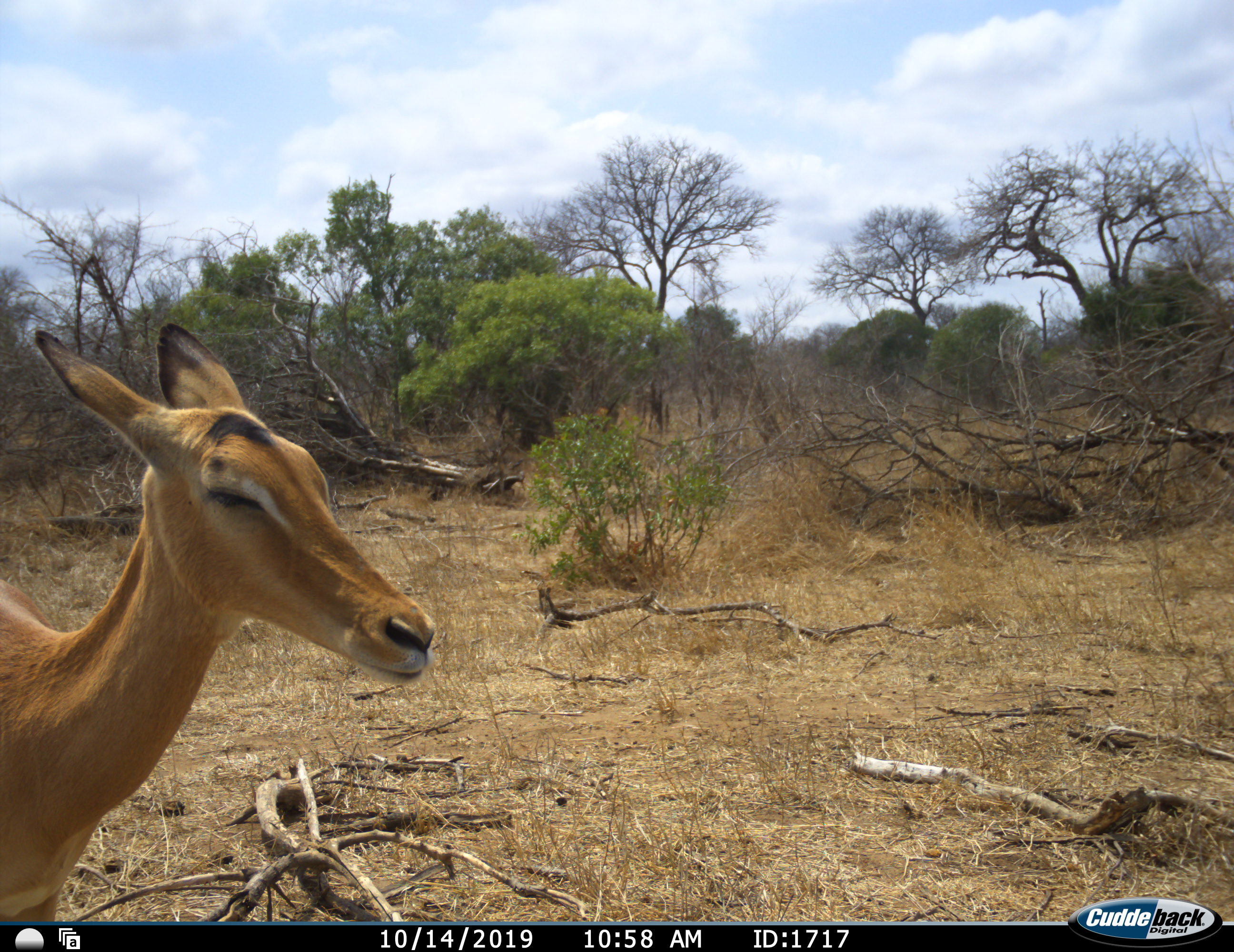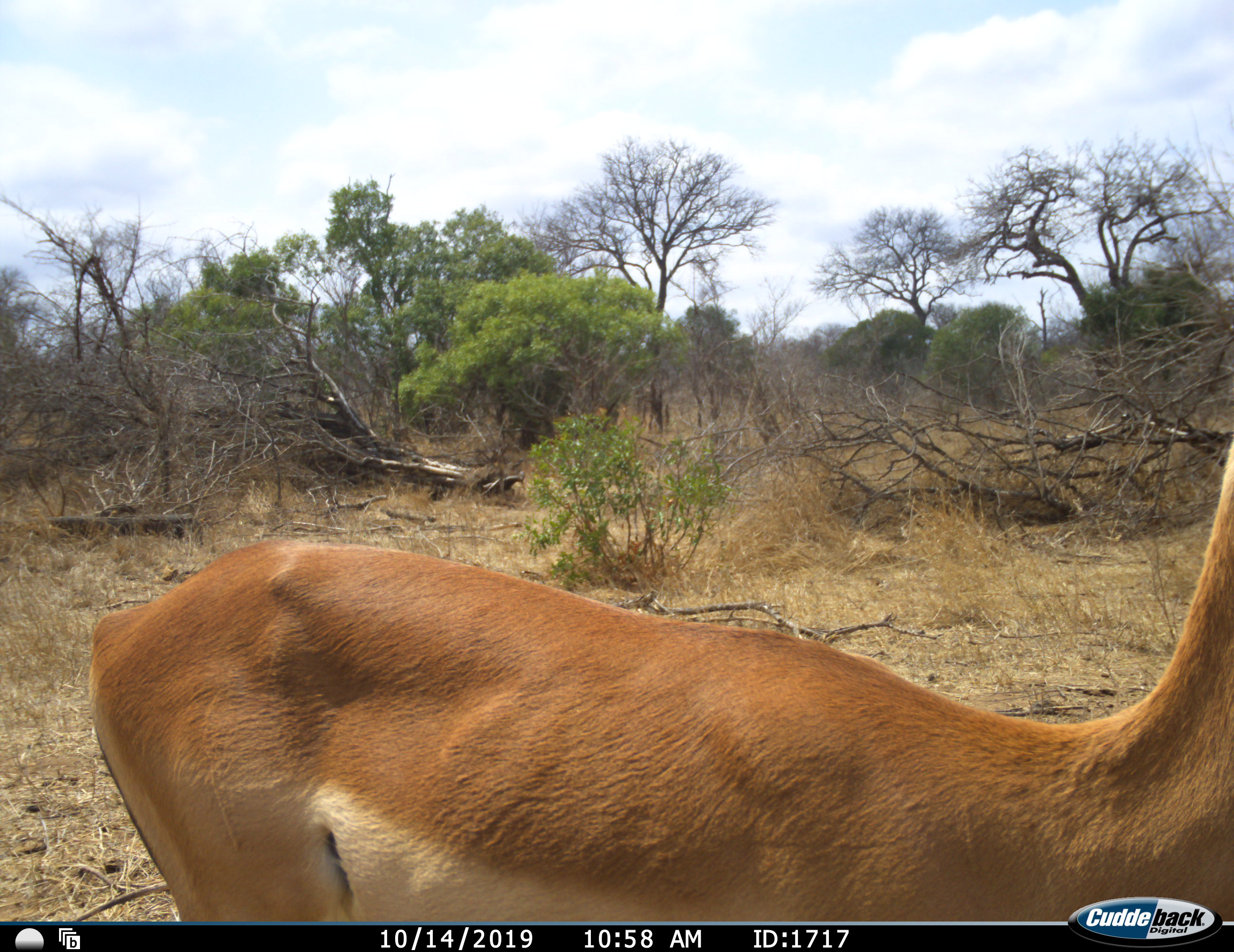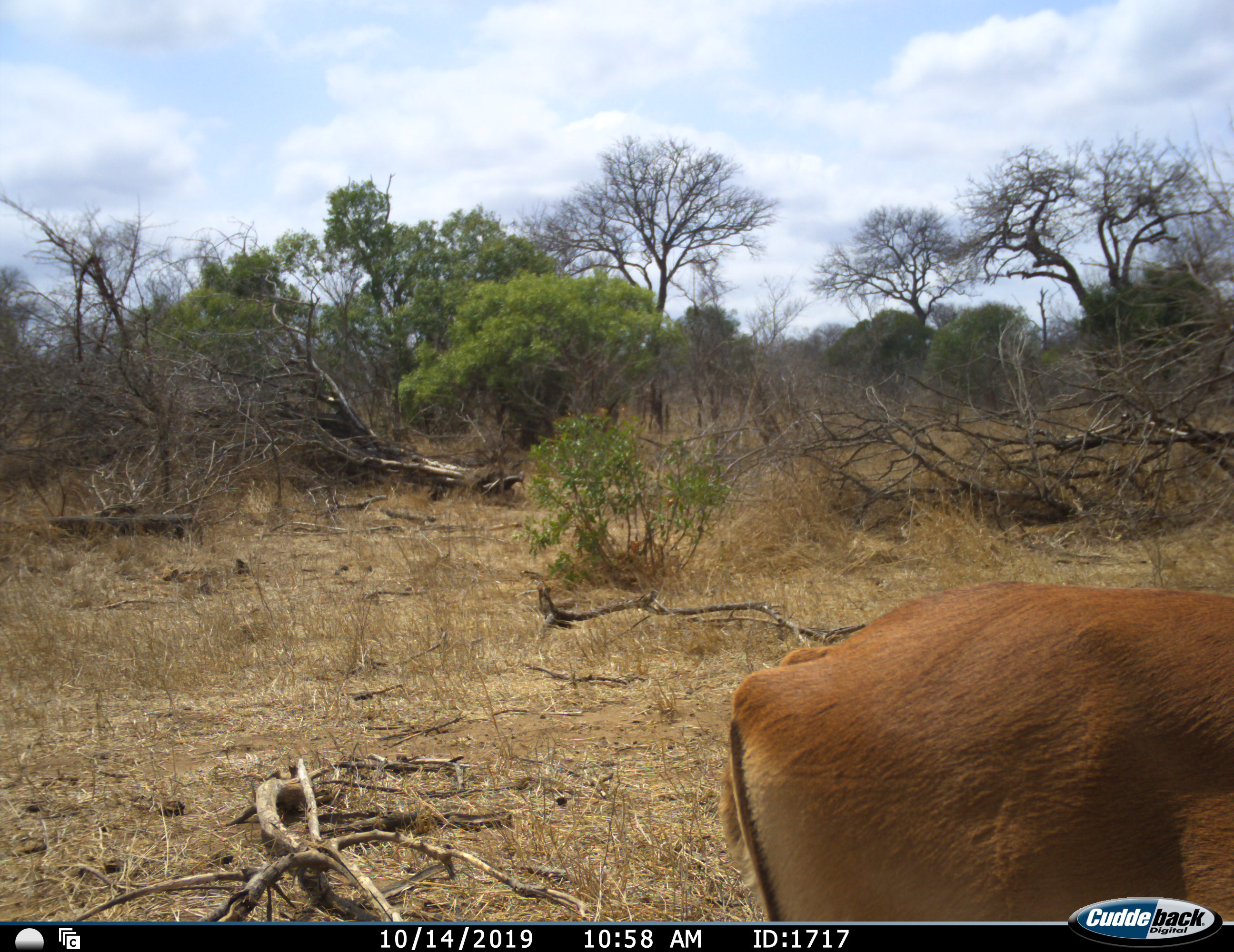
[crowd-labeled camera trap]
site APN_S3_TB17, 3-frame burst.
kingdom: Animalia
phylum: Chordata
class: Mammalia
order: Artiodactyla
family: Bovidae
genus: Aepyceros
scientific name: Aepyceros melampus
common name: impala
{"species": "impala (Aepyceros melampus)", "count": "1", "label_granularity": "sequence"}